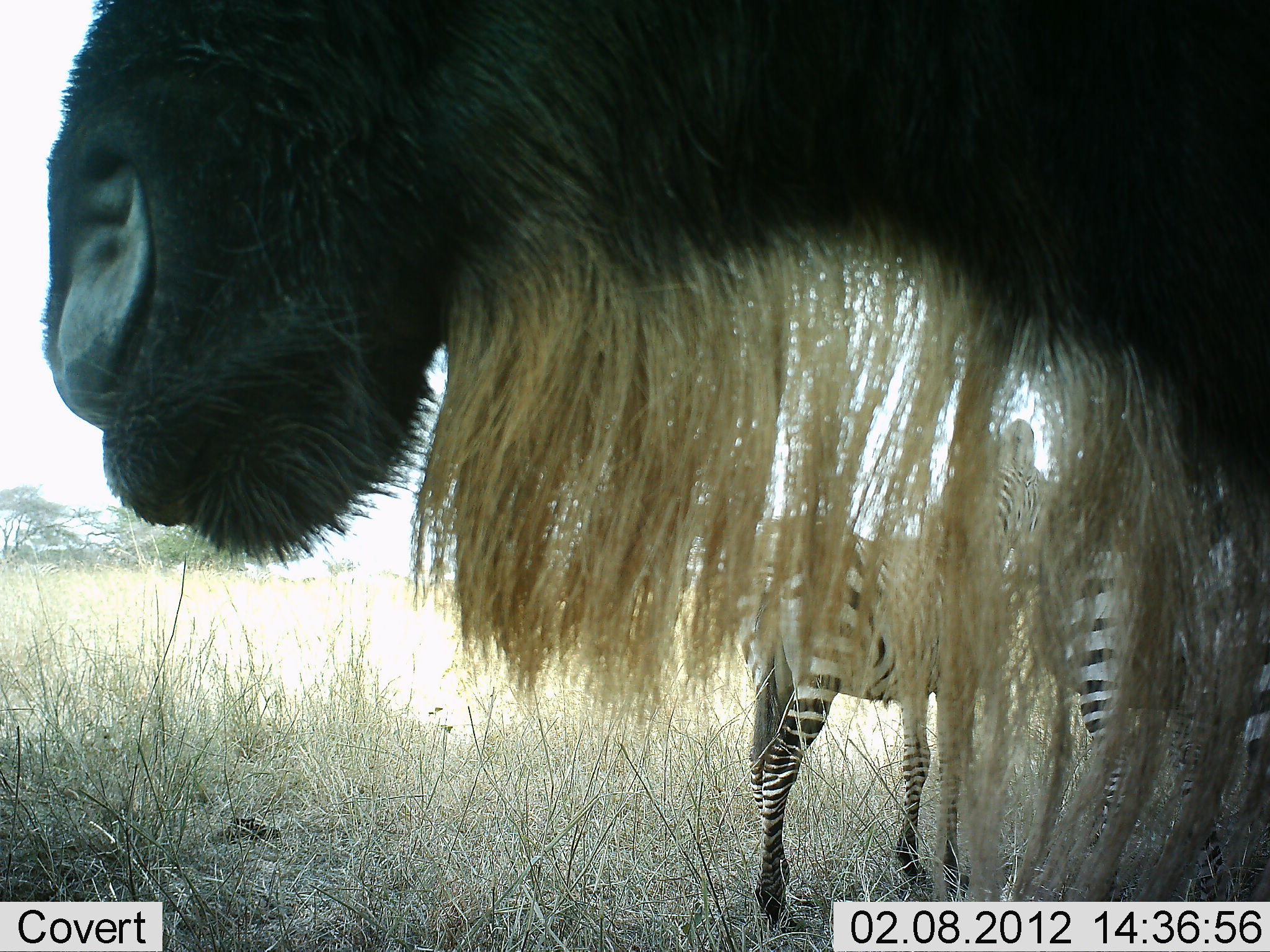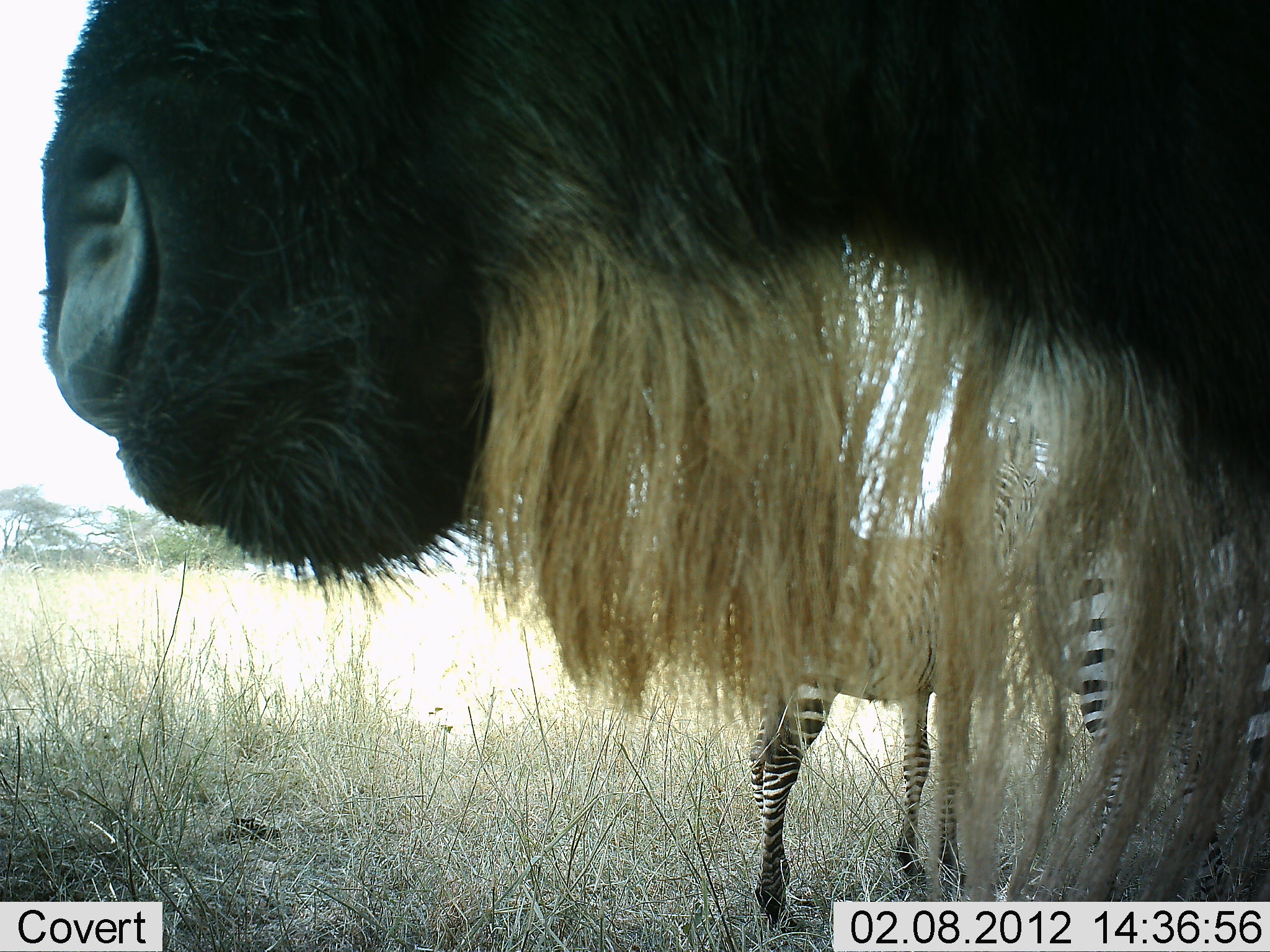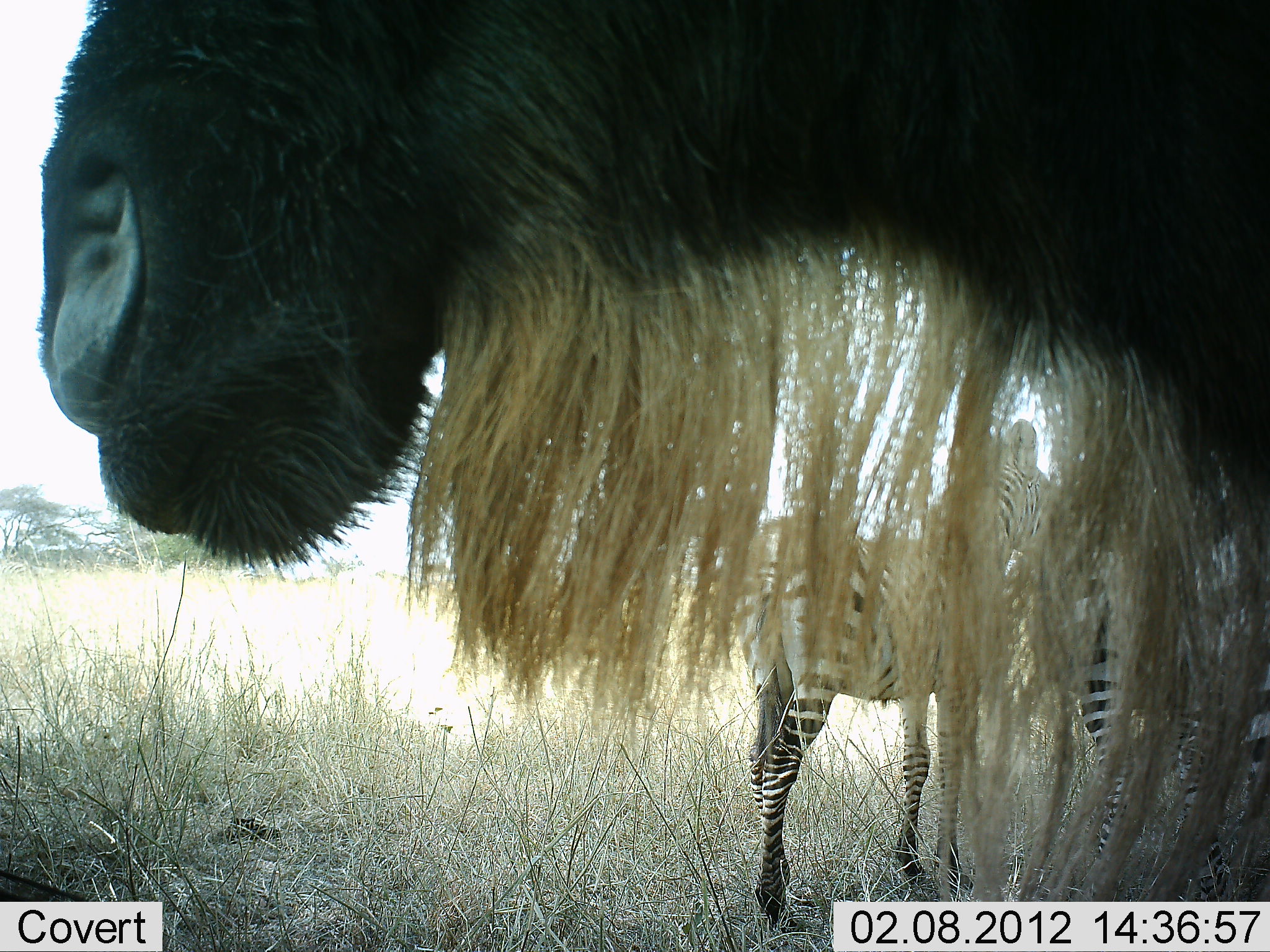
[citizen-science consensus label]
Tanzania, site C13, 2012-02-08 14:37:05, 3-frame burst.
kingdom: Animalia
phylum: Chordata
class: Mammalia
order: Artiodactyla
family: Bovidae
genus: Connochaetes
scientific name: Connochaetes taurinus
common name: blue wildebeest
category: wildebeest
Wildebeest (blue wildebeest) (Connochaetes taurinus), count 1. Behavior (volunteer vote fractions): standing 82%, resting 0%, moving 0%, interacting 0%. Young present (vote fraction): 0%. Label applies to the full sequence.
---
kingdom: Animalia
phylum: Chordata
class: Mammalia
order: Perissodactyla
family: Equidae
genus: Equus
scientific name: Equus quagga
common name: plains zebra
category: zebra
Zebra (plains zebra) (Equus quagga), count 2. Behavior (volunteer vote fractions): standing 100%, resting 0%, moving 0%, interacting 5%. Young present (vote fraction): 20%. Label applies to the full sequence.